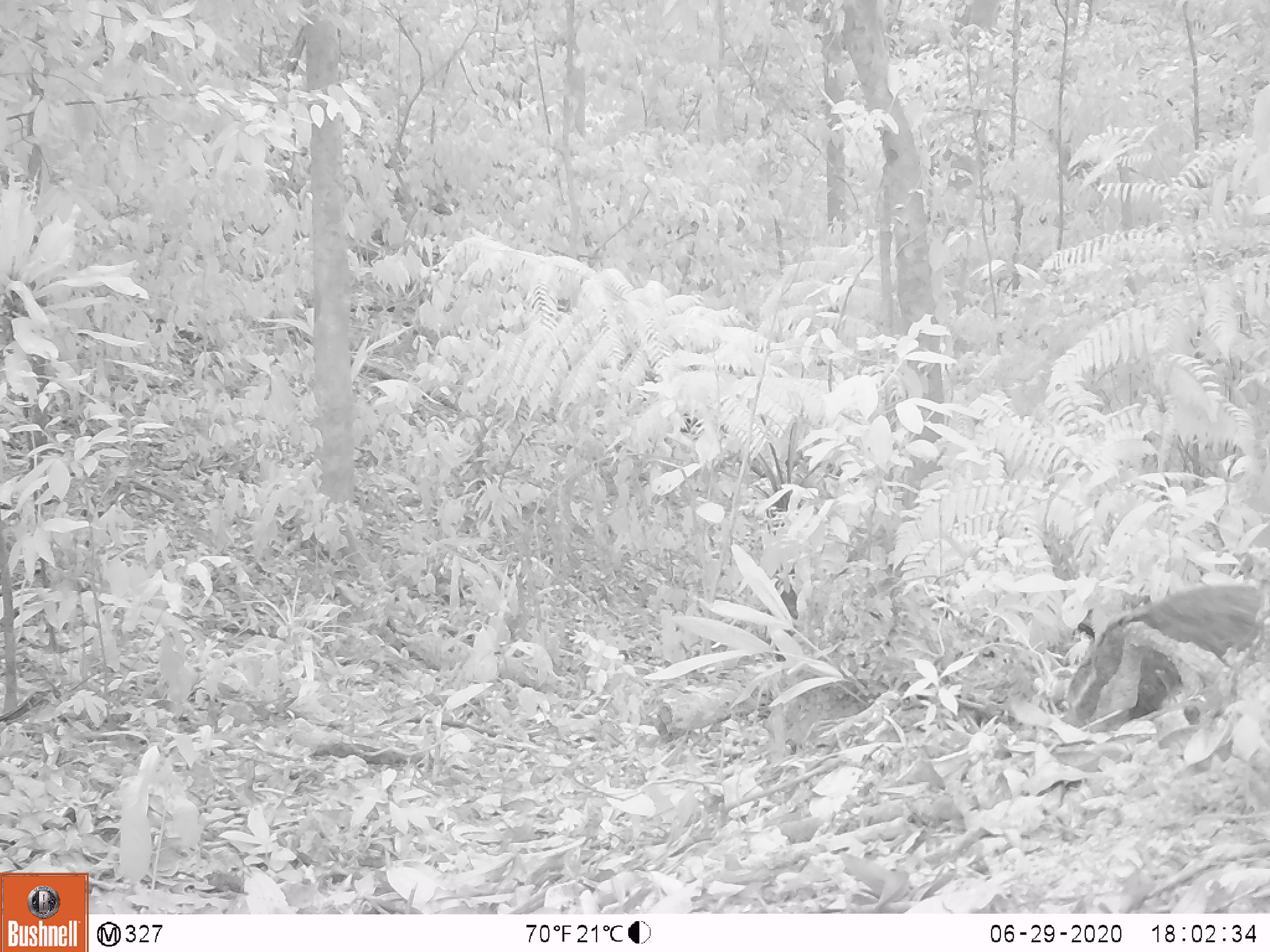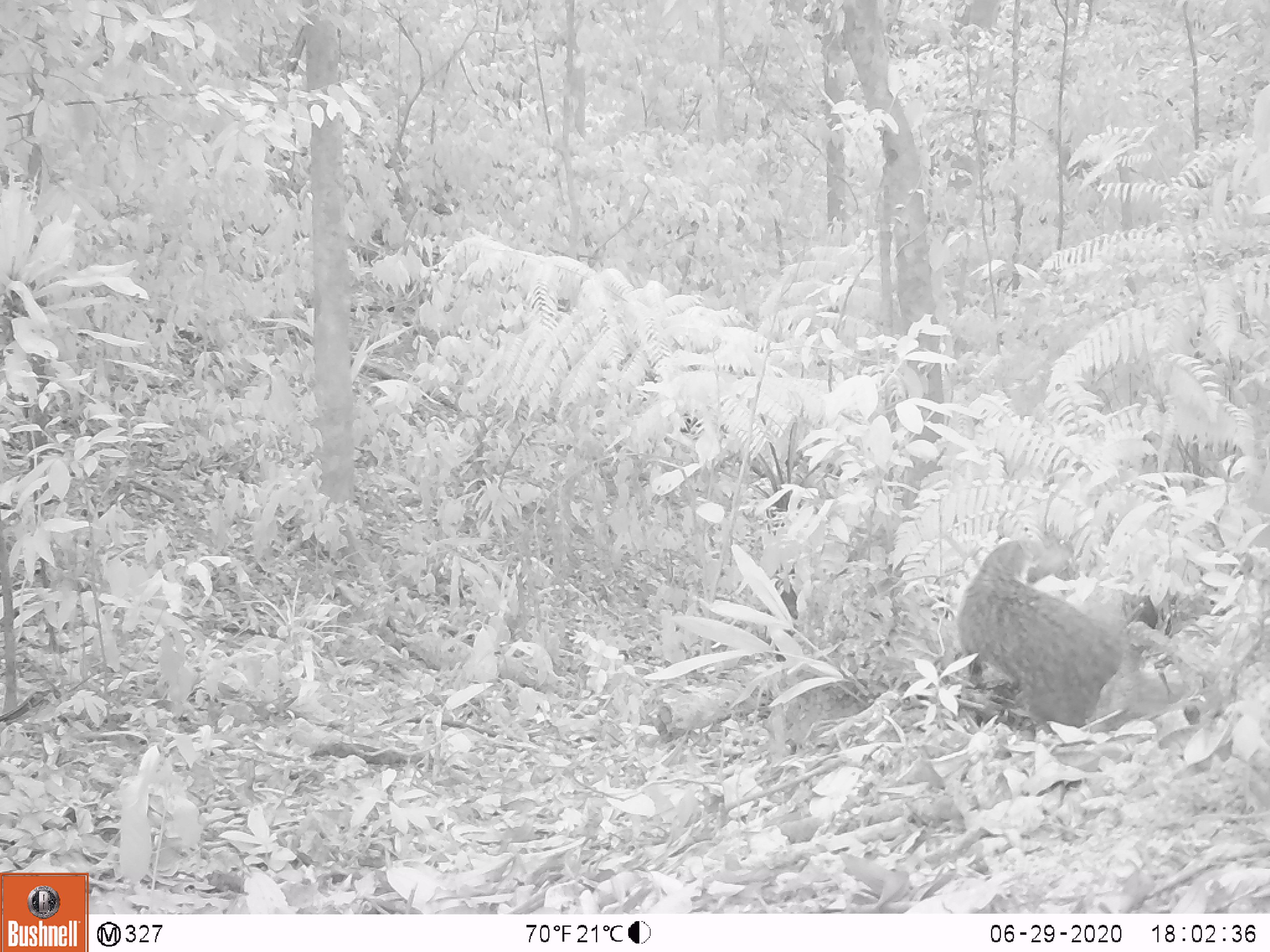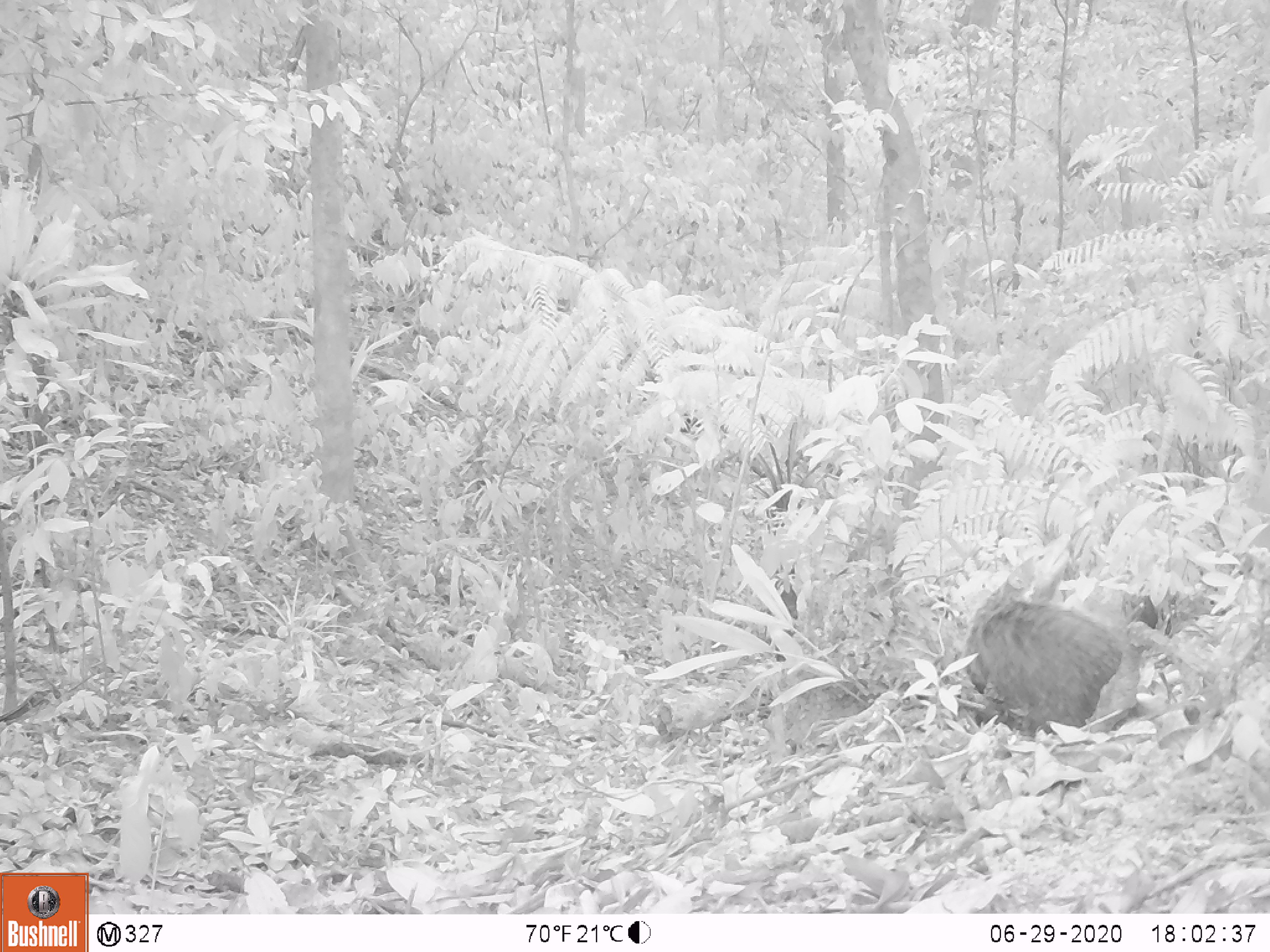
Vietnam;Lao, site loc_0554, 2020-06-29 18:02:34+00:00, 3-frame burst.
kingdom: Animalia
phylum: Chordata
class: Mammalia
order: Carnivora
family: Herpestidae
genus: Urva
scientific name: Urva urva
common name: crab-eating mongoose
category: crab eating mongoose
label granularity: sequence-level